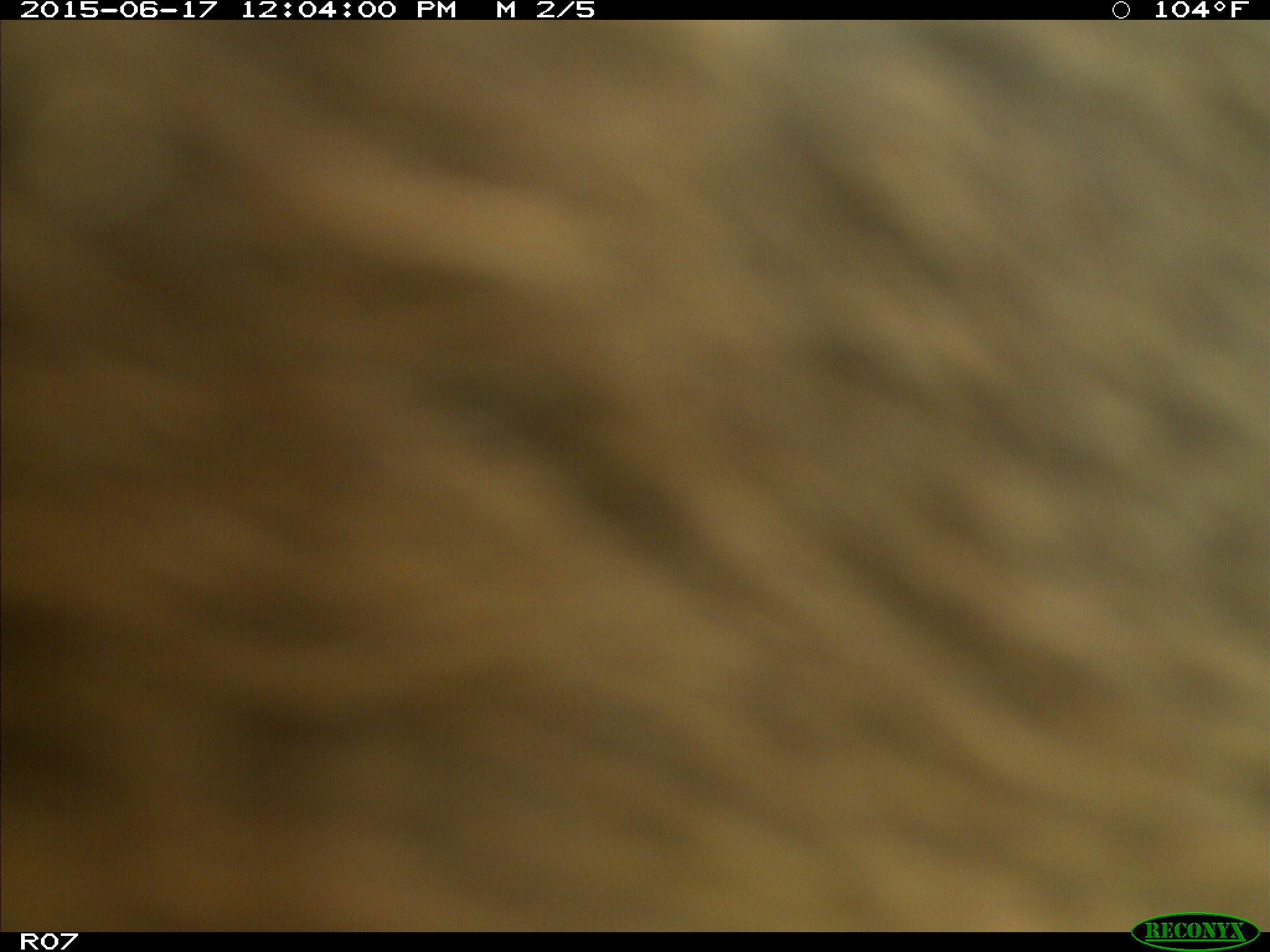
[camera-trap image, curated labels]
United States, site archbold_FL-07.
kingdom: Animalia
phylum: Chordata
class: Mammalia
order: Artiodactyla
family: Bovidae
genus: Bos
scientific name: Bos taurus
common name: domestic cow